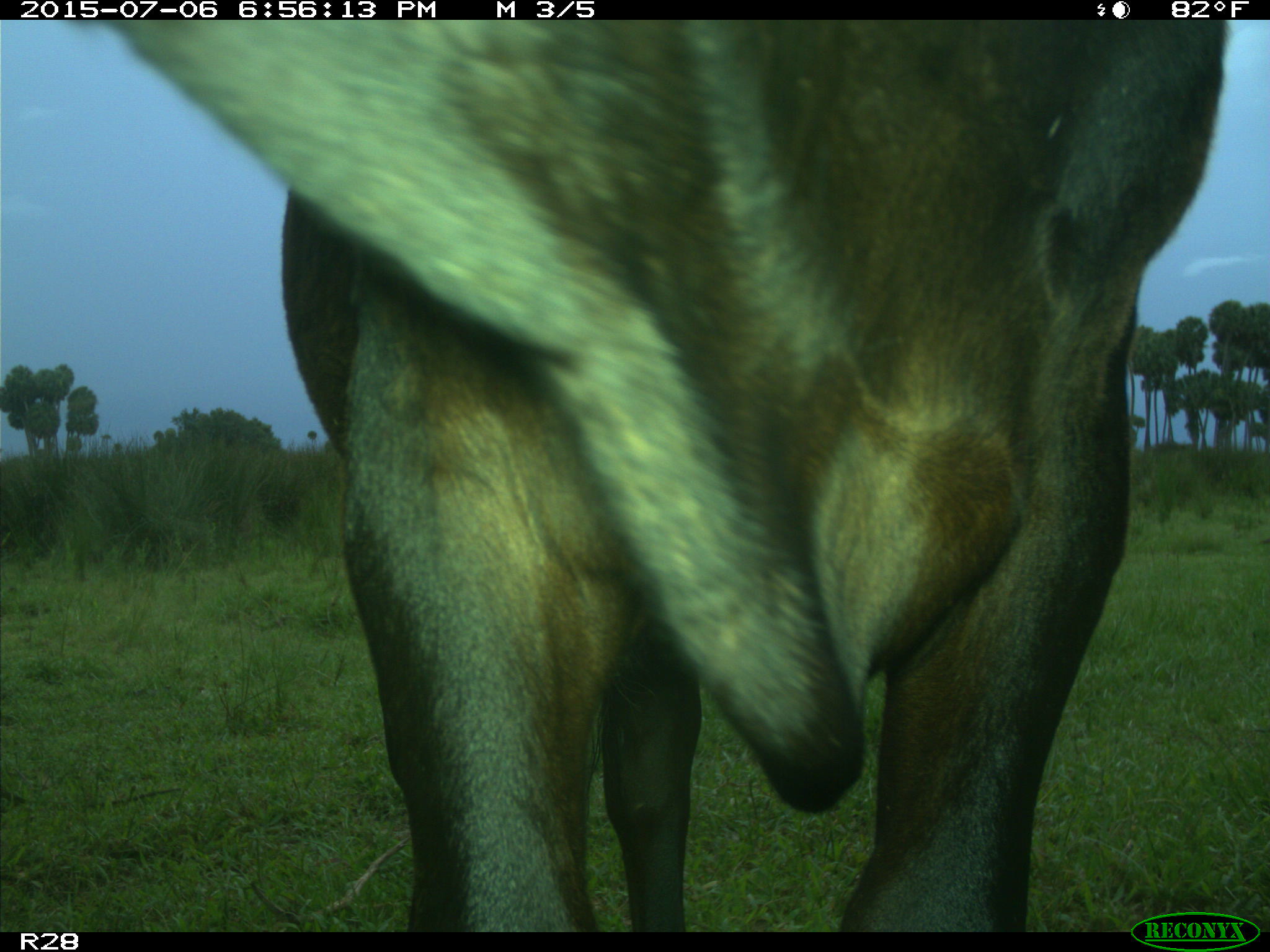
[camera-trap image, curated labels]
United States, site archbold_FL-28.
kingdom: Animalia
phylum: Chordata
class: Mammalia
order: Artiodactyla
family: Bovidae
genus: Bos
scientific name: Bos taurus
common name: domestic cow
Bos taurus (domestic cow).